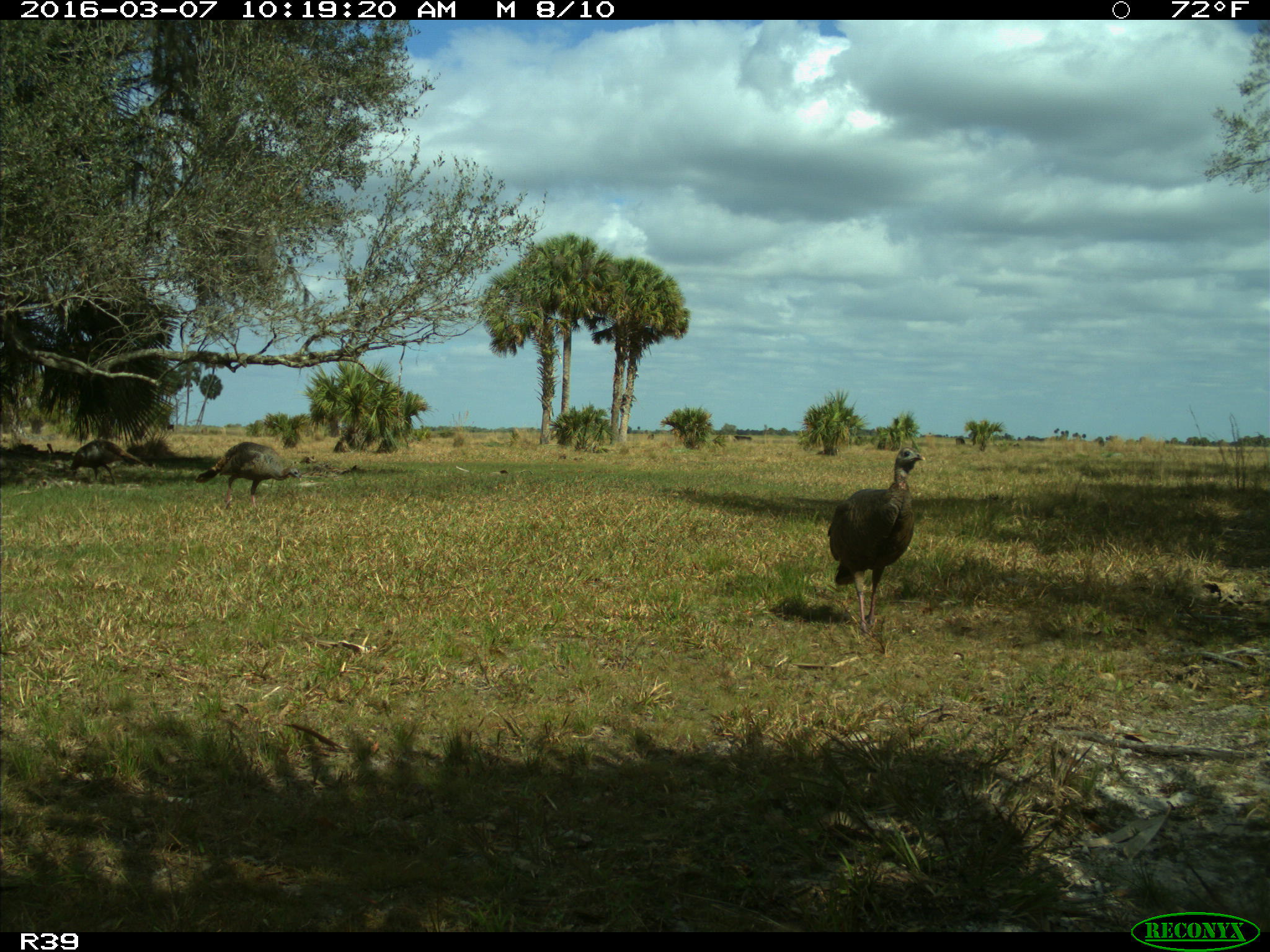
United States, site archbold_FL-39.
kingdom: Animalia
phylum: Chordata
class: Aves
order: Galliformes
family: Phasianidae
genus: Meleagris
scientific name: Meleagris gallopavo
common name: wild turkey